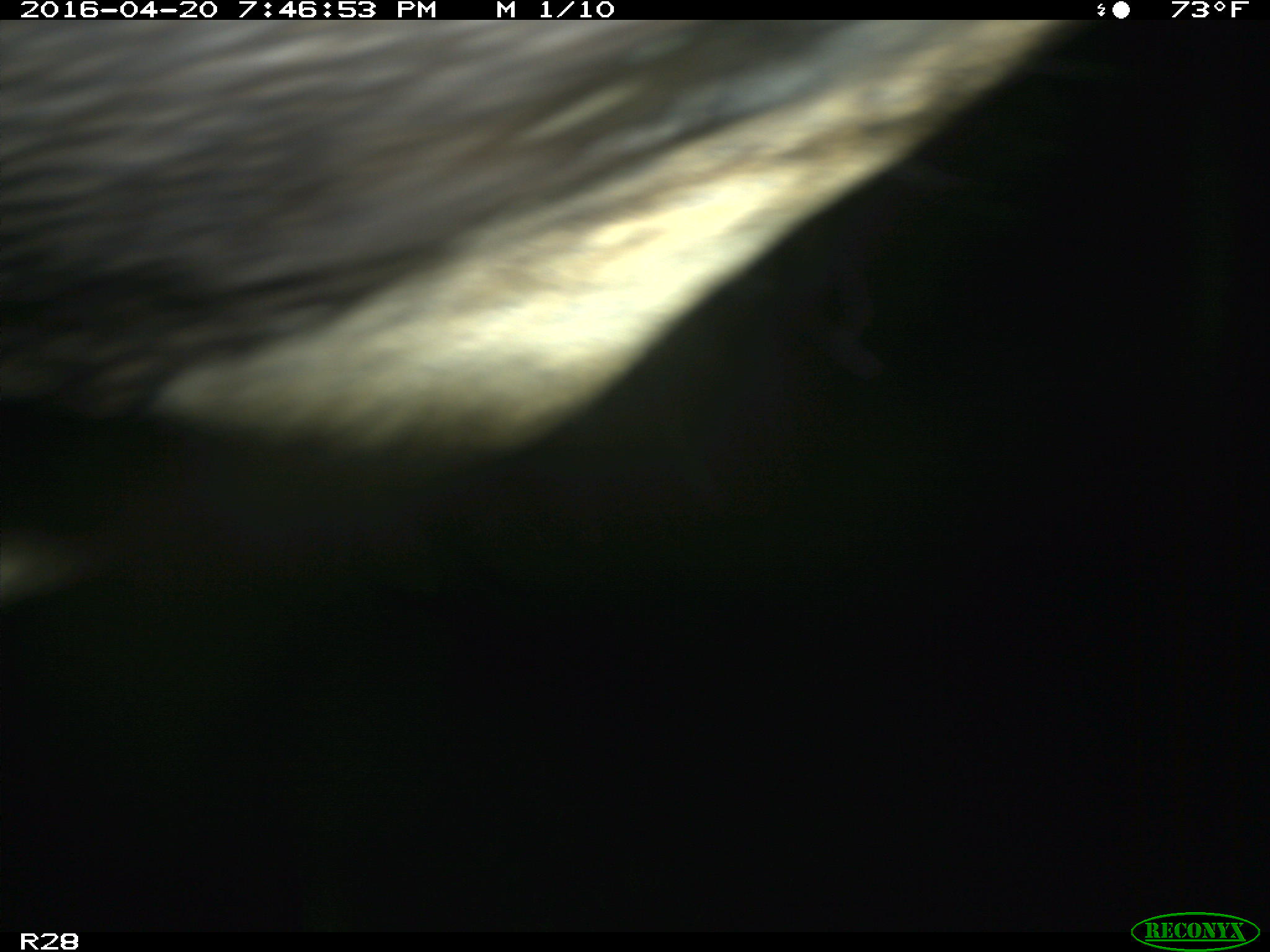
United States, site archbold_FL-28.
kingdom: Animalia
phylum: Chordata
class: Mammalia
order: Artiodactyla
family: Bovidae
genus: Bos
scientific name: Bos taurus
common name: domestic cow